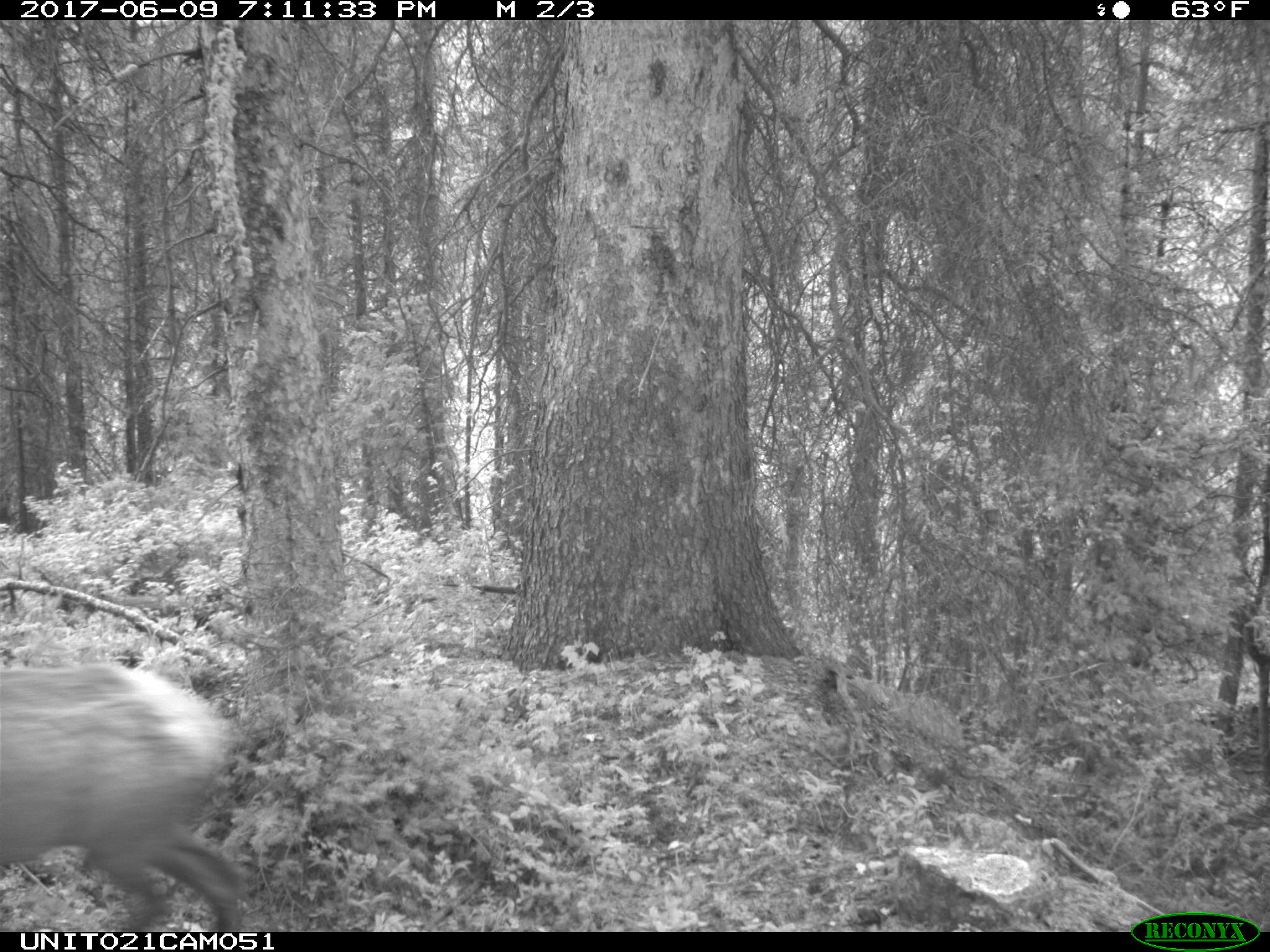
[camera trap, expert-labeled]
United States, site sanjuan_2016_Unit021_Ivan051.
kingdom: Animalia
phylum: Chordata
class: Mammalia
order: Artiodactyla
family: Cervidae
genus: Cervus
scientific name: Cervus elaphus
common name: red deer